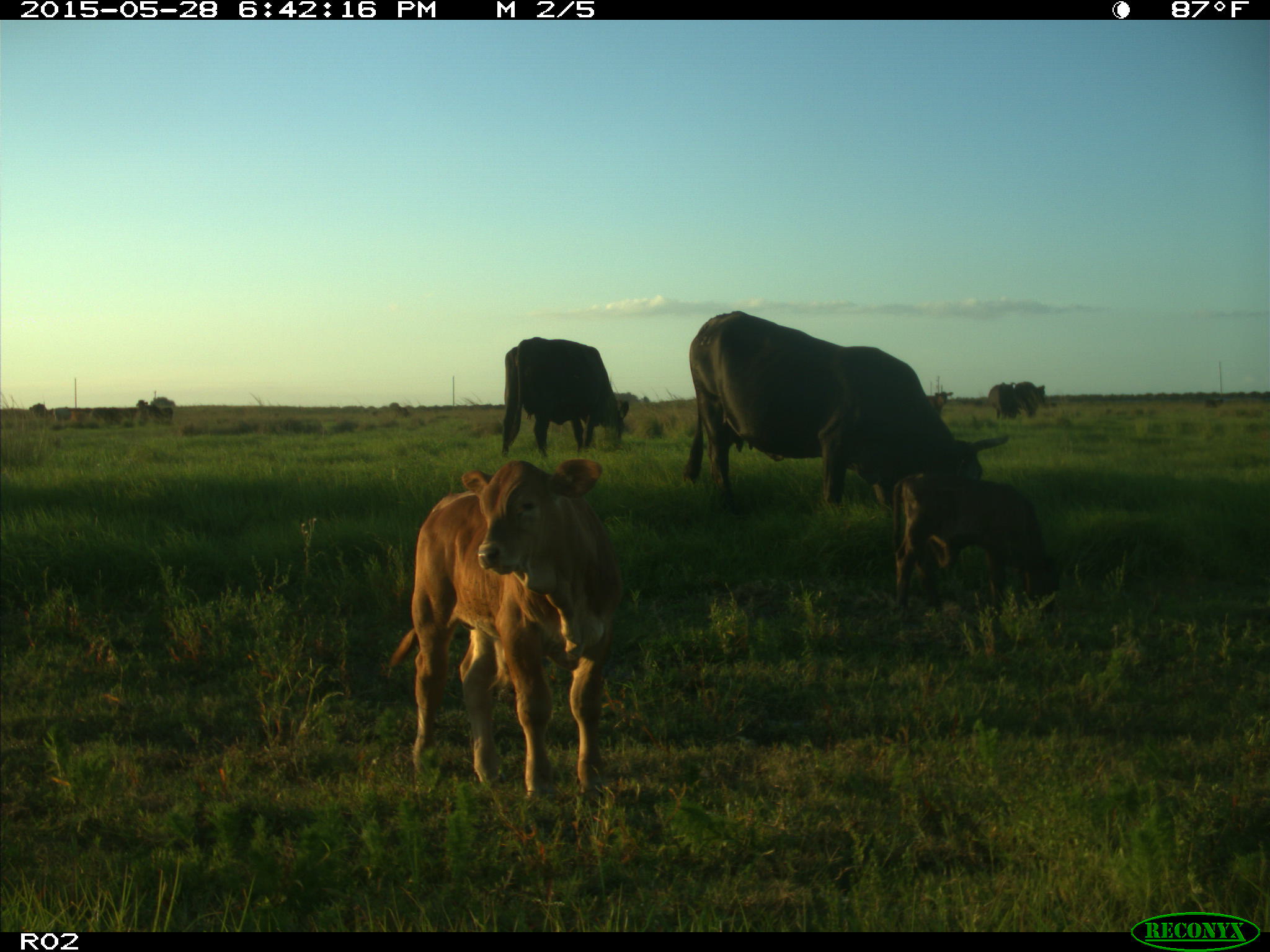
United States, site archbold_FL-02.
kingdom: Animalia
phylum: Chordata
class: Mammalia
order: Artiodactyla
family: Bovidae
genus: Bos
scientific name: Bos taurus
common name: domestic cow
Bos taurus (domestic cow).